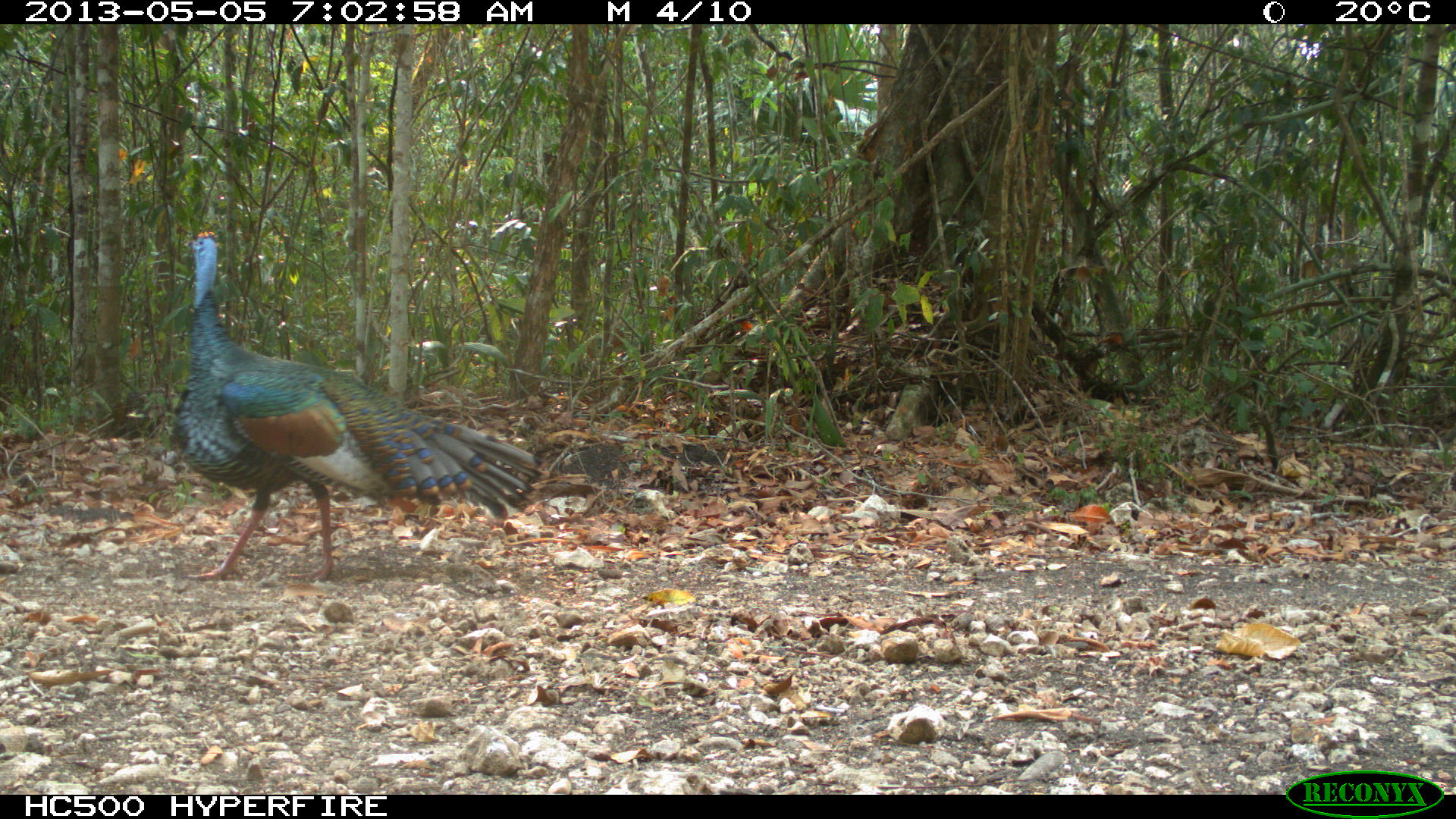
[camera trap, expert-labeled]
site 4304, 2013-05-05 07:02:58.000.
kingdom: Animalia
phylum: Chordata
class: Aves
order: Galliformes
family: Phasianidae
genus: Meleagris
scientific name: Meleagris ocellata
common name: ocellated turkey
Meleagris ocellata (ocellated turkey), count 1, sex male.